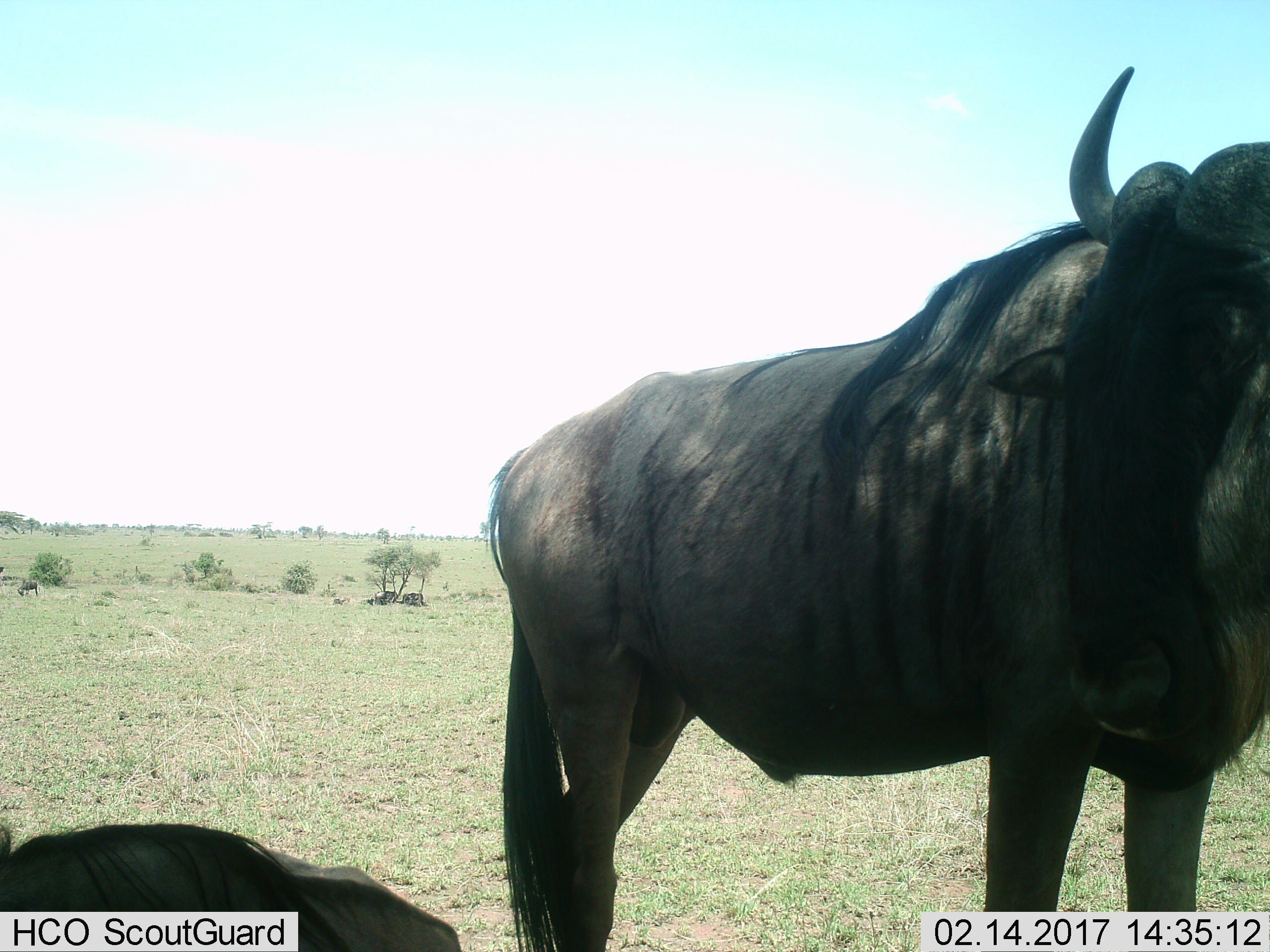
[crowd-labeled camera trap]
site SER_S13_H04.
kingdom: Animalia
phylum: Chordata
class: Mammalia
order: Artiodactyla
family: Bovidae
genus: Connochaetes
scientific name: Connochaetes taurinus taurinus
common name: blue wildebeest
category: wildebeestblue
Wildebeestblue (blue wildebeest) (Connochaetes taurinus taurinus), count 5. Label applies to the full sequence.